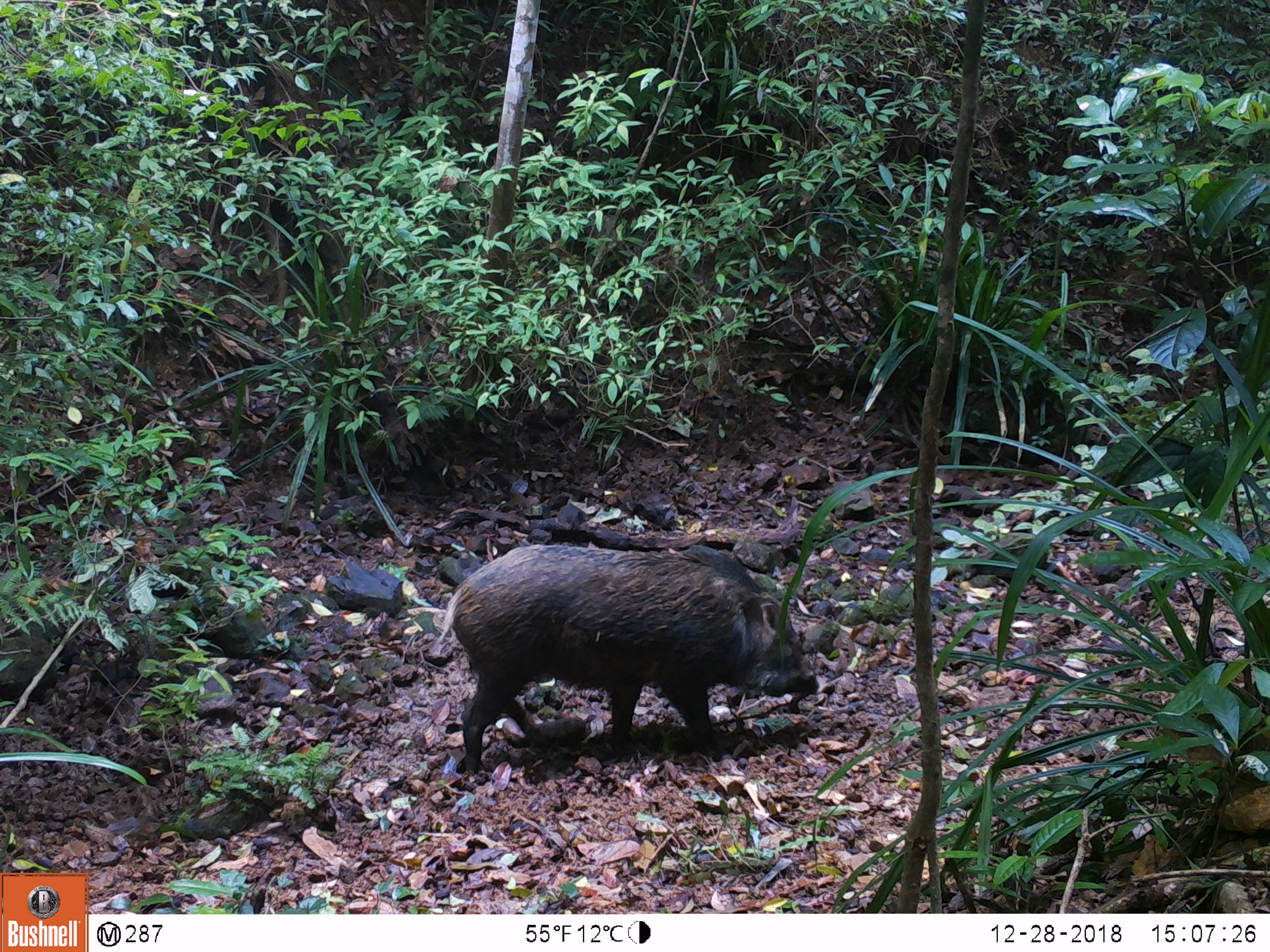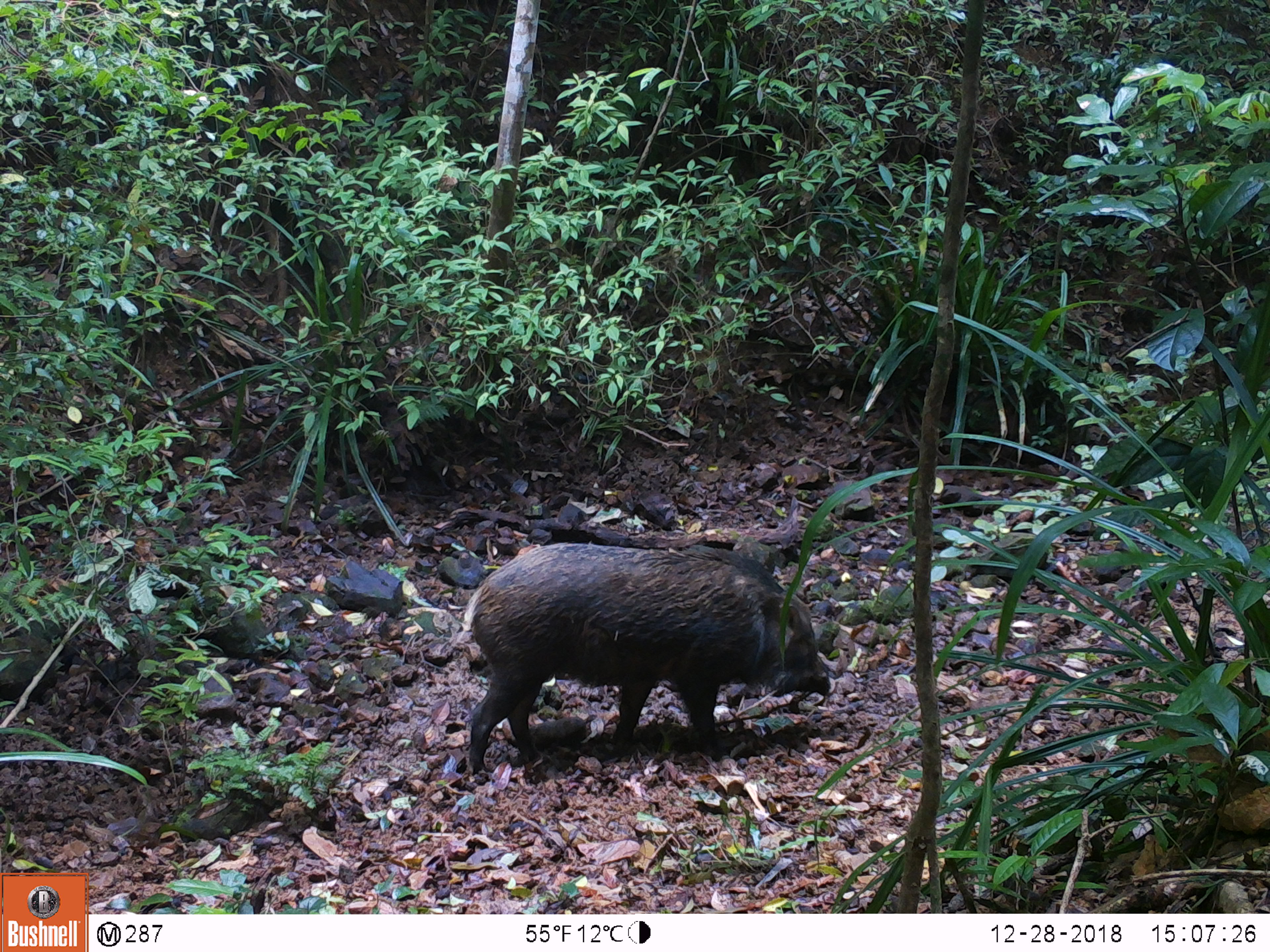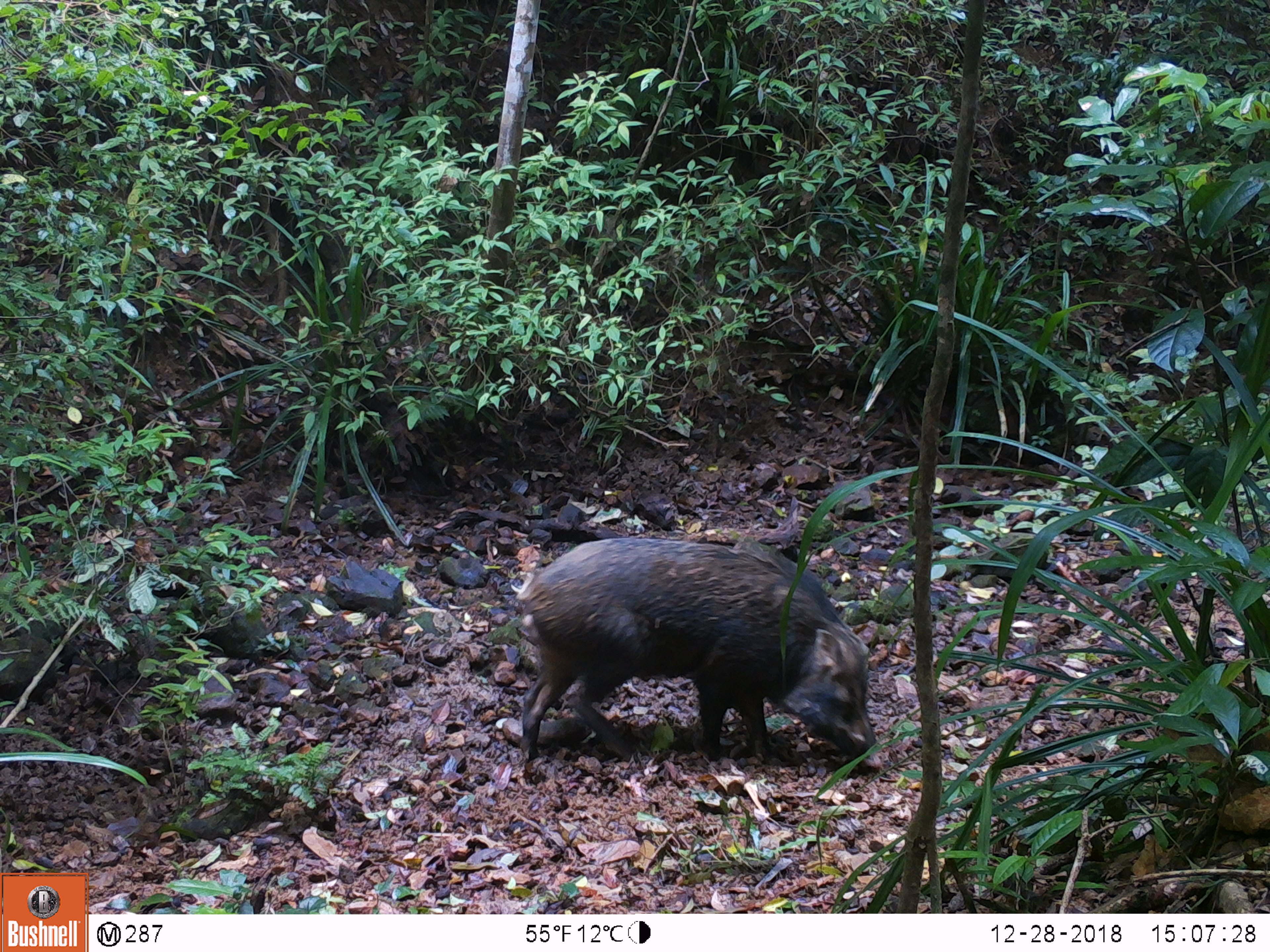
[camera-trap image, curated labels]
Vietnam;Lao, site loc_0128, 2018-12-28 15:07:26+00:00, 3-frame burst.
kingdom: Animalia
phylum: Chordata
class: Mammalia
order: Artiodactyla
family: Suidae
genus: Sus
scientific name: Sus scrofa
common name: eurasian wild pig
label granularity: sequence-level